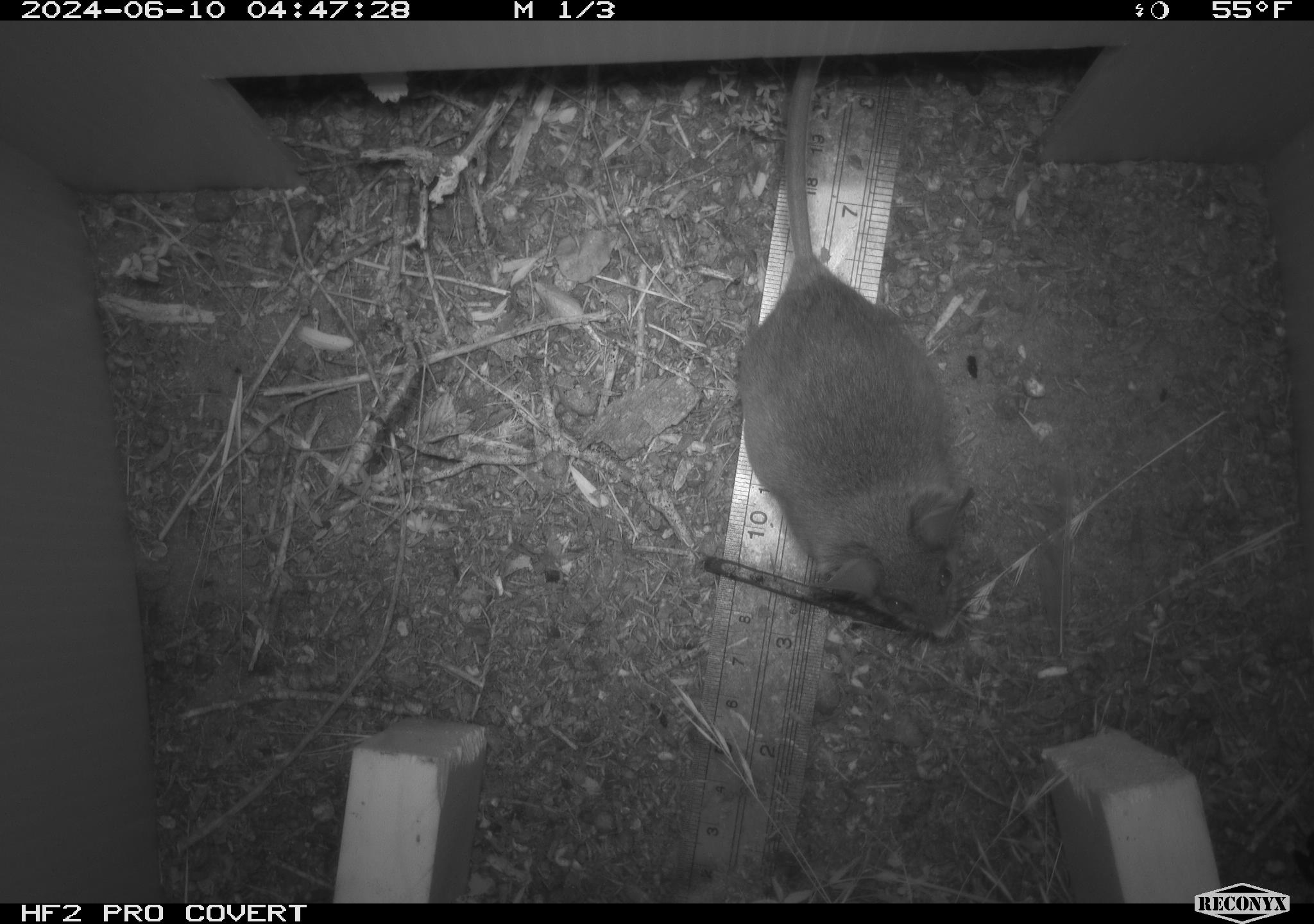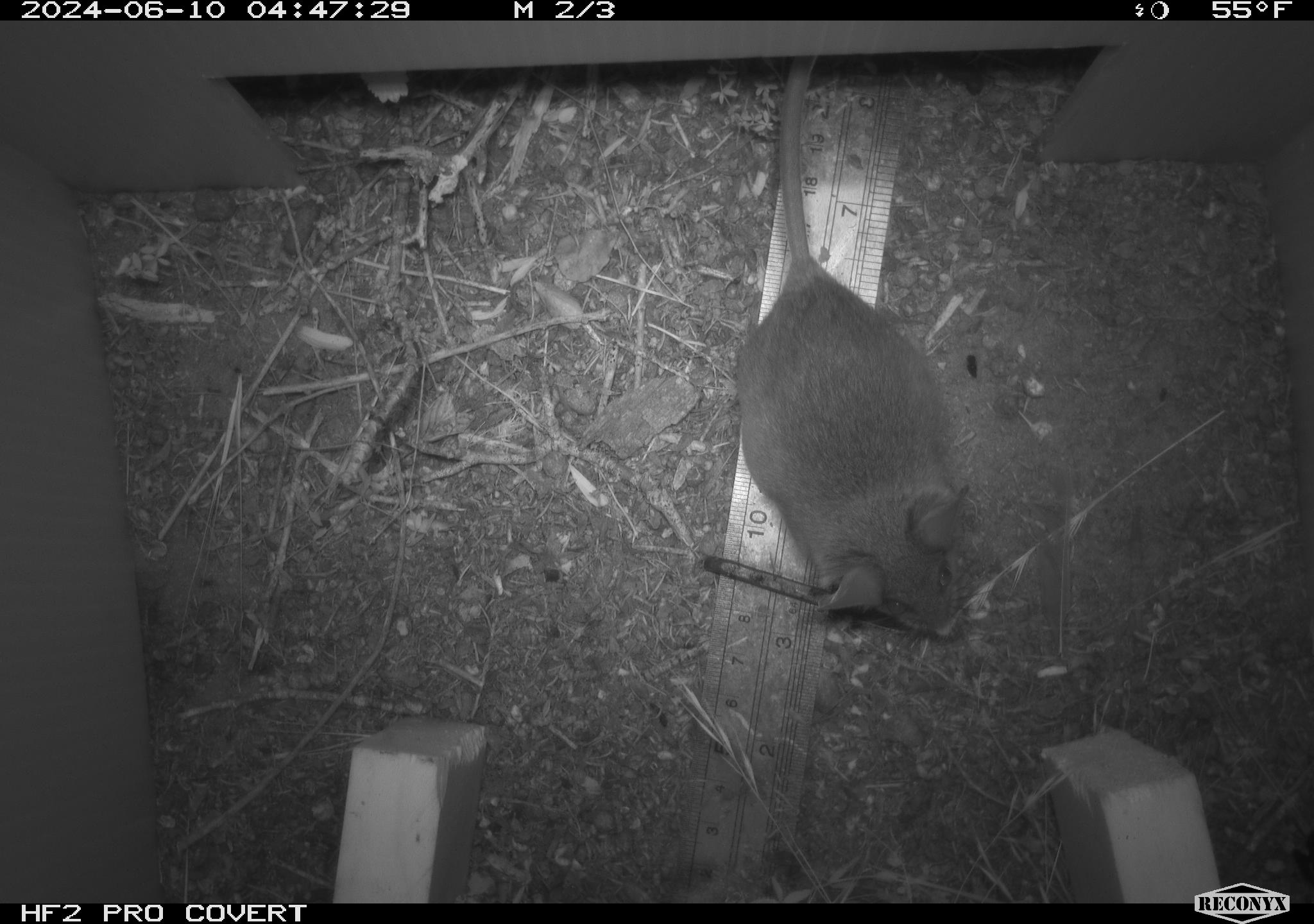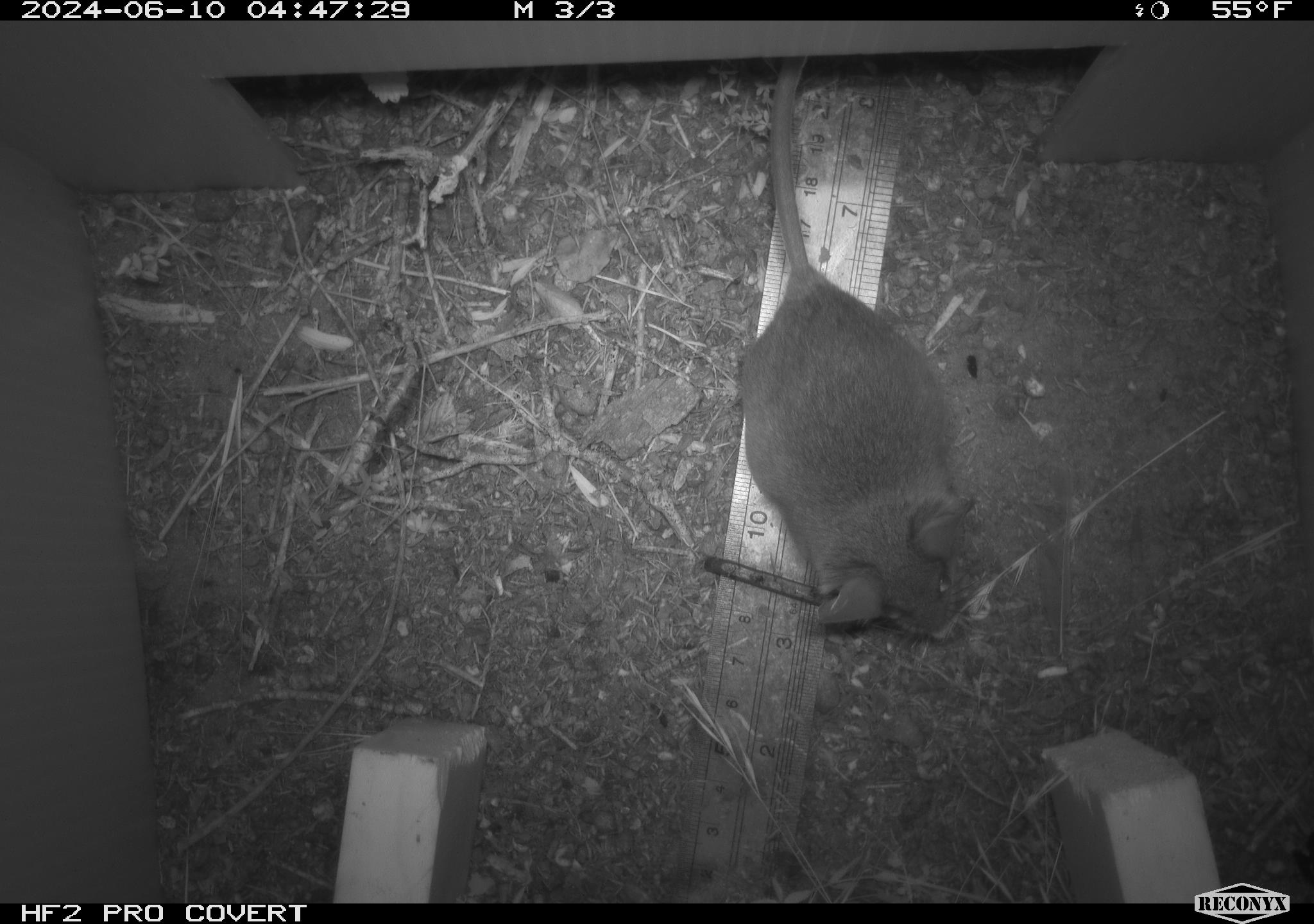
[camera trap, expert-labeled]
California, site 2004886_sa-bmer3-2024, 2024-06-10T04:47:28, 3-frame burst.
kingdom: Animalia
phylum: Chordata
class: Mammalia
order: Rodentia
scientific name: Rodentia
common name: mouse species